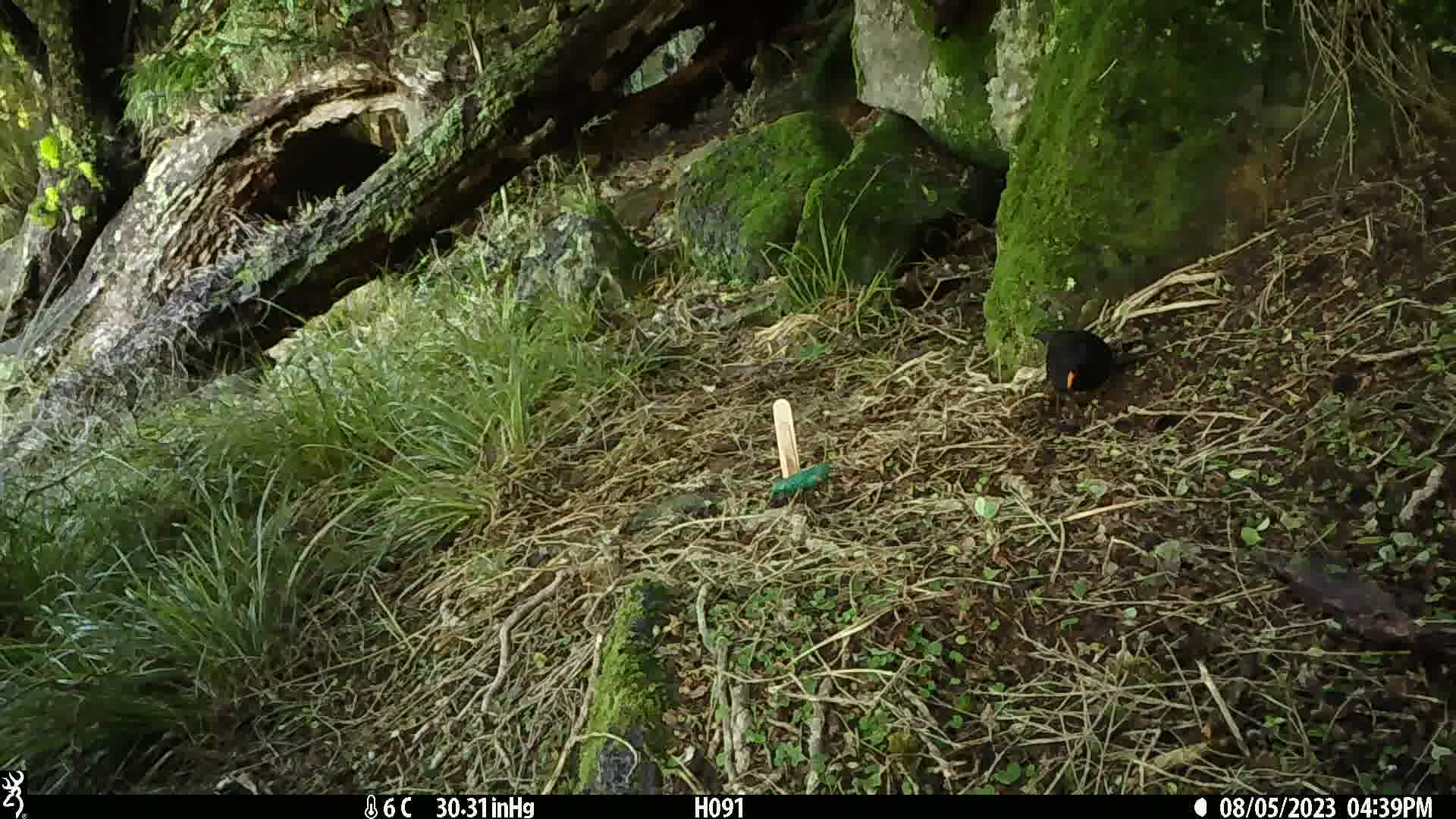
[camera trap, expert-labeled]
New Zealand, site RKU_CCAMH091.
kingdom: Animalia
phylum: Chordata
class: Aves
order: Passeriformes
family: Turdidae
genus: Turdus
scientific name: Turdus merula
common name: eurasian blackbird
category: blackbird